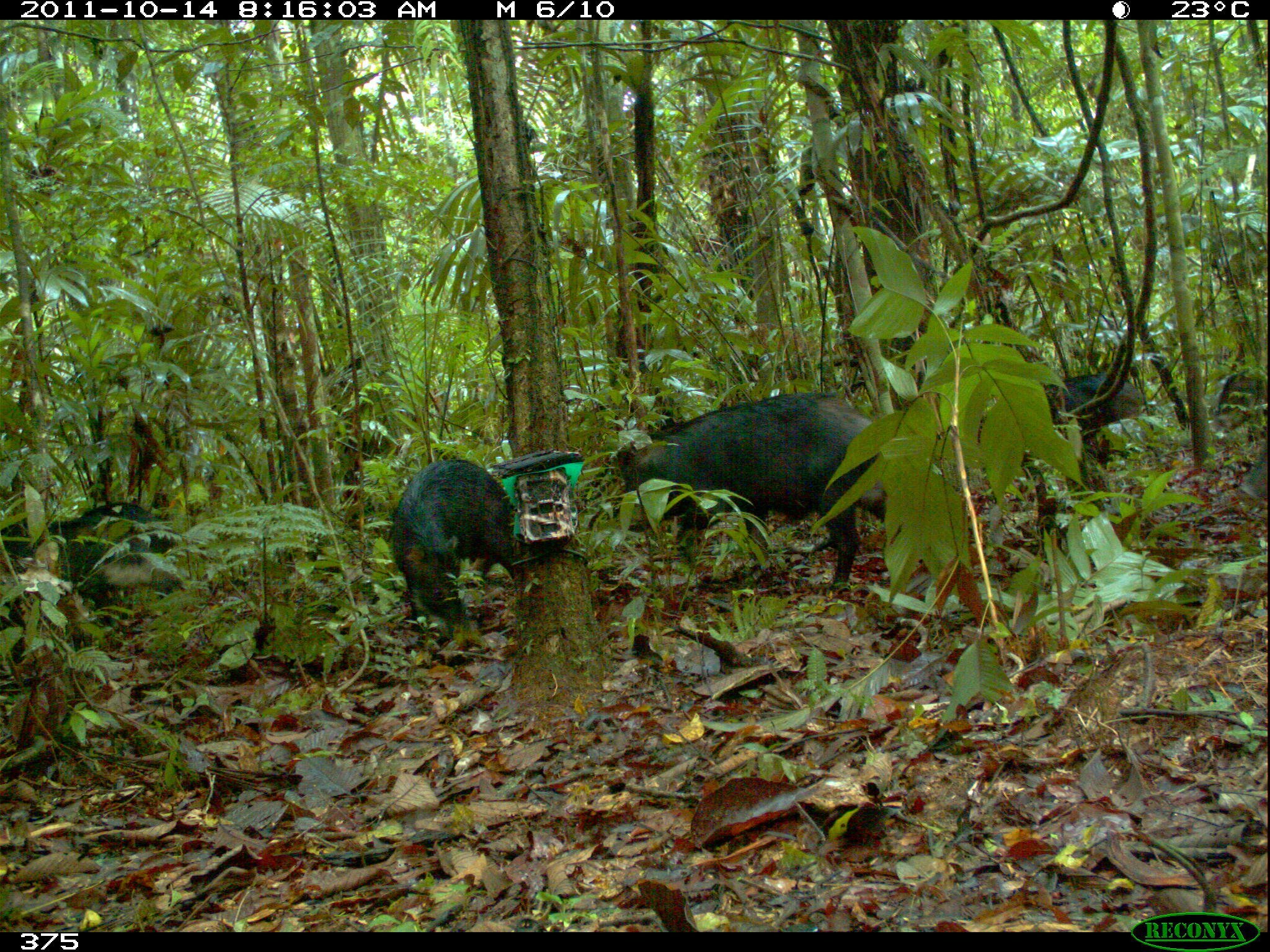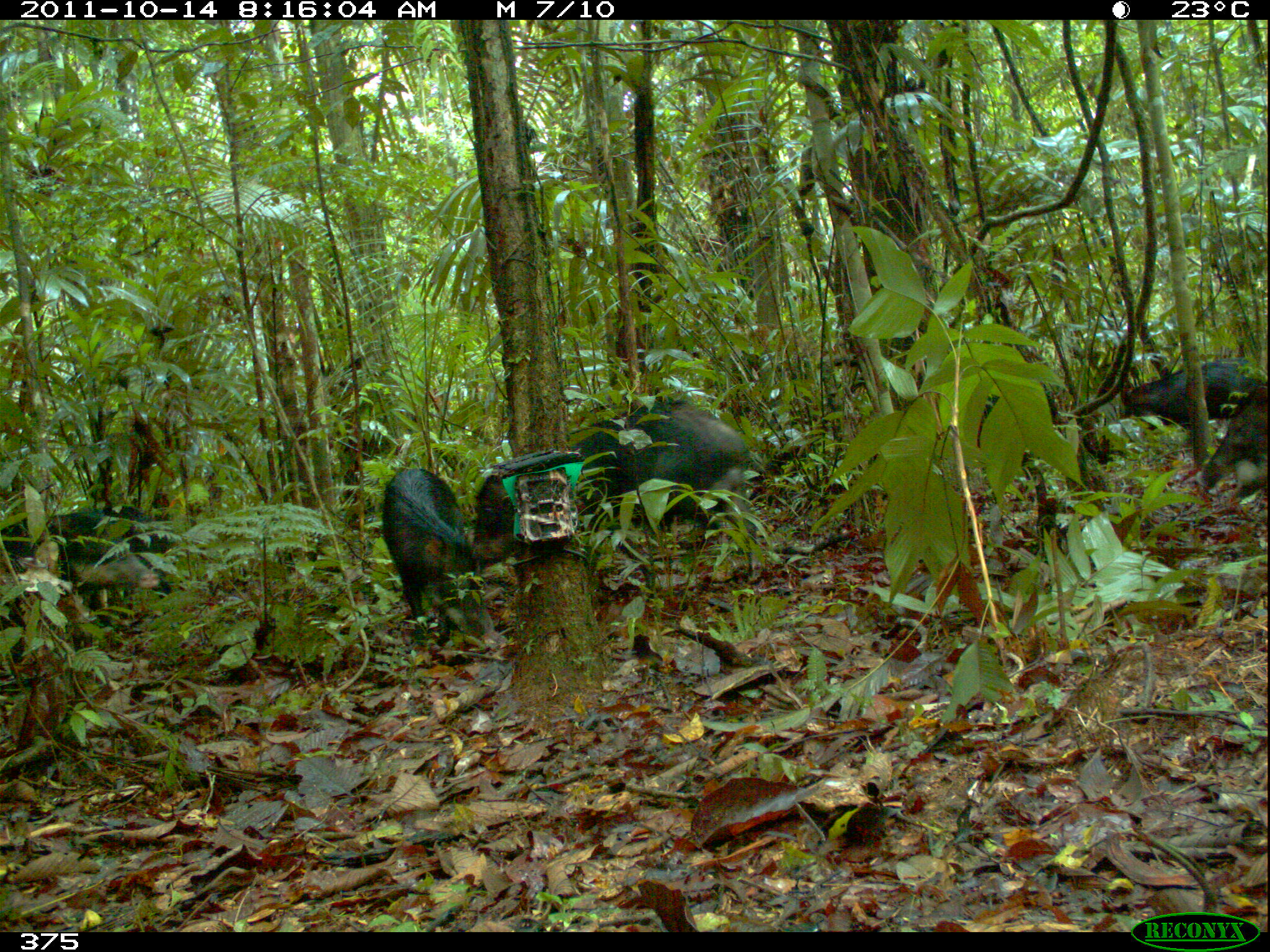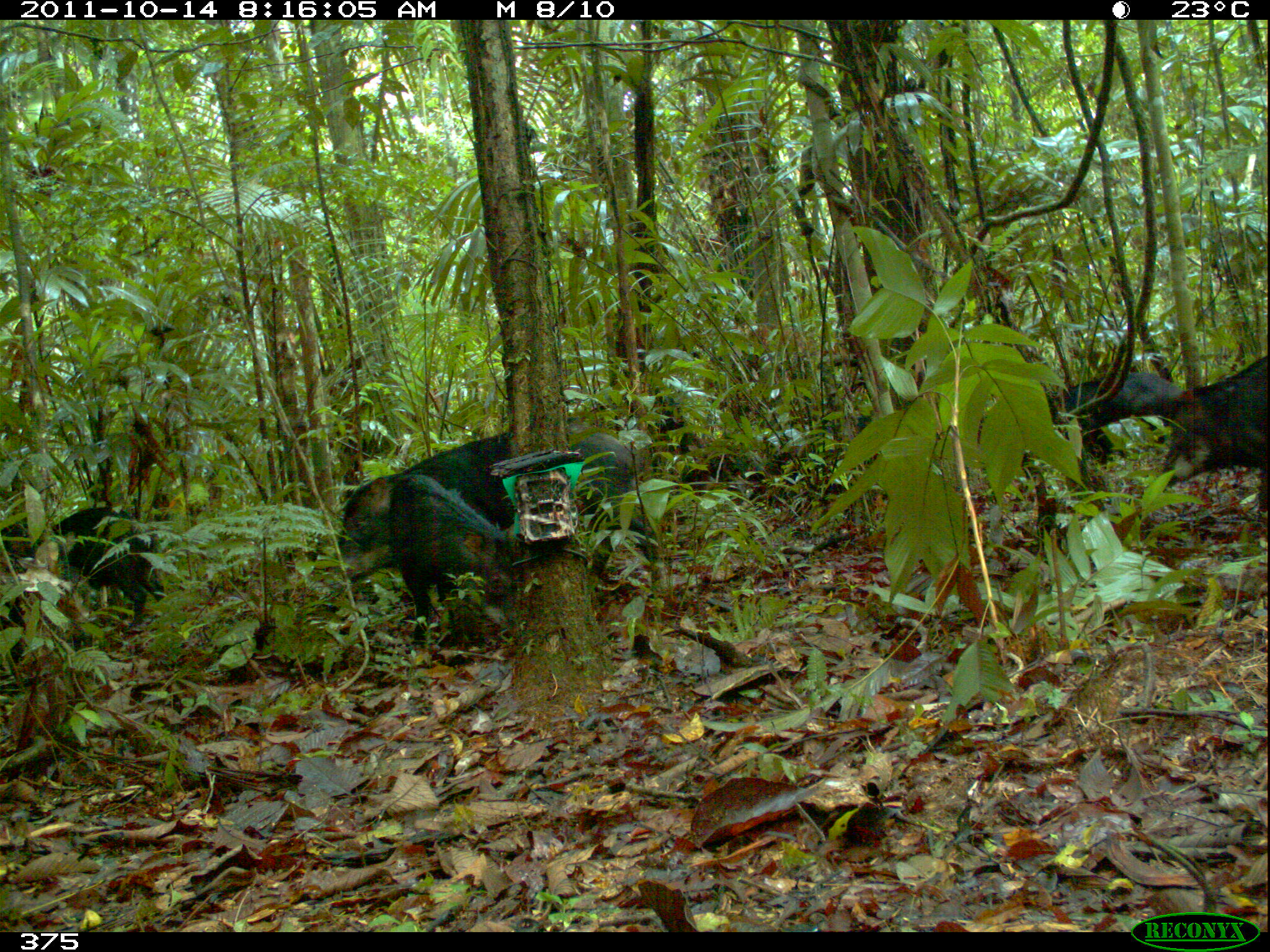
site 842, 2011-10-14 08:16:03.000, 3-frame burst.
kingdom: Animalia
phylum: Chordata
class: Mammalia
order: Artiodactyla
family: Tayassuidae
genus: Tayassu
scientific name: Tayassu pecari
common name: white-lipped peccary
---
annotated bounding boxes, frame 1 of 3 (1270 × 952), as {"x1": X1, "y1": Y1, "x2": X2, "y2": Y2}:
tayassu pecari: {"x1": 616, "y1": 391, "x2": 890, "y2": 595}; {"x1": 0, "y1": 502, "x2": 186, "y2": 653}; {"x1": 391, "y1": 458, "x2": 520, "y2": 638}; {"x1": 977, "y1": 372, "x2": 1144, "y2": 444}; {"x1": 1212, "y1": 373, "x2": 1269, "y2": 432}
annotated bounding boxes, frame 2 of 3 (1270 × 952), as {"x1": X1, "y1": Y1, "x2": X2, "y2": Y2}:
tayassu pecari: {"x1": 466, "y1": 399, "x2": 763, "y2": 584}; {"x1": 1, "y1": 513, "x2": 161, "y2": 648}; {"x1": 381, "y1": 466, "x2": 495, "y2": 646}; {"x1": 13, "y1": 504, "x2": 173, "y2": 598}; {"x1": 1125, "y1": 356, "x2": 1268, "y2": 433}; {"x1": 1194, "y1": 384, "x2": 1269, "y2": 492}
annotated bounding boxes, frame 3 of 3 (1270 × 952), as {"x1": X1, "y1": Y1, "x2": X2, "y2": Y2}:
tayassu pecari: {"x1": 317, "y1": 418, "x2": 673, "y2": 603}; {"x1": 392, "y1": 472, "x2": 520, "y2": 654}; {"x1": 0, "y1": 504, "x2": 170, "y2": 628}; {"x1": 1021, "y1": 371, "x2": 1182, "y2": 481}; {"x1": 1159, "y1": 353, "x2": 1269, "y2": 512}